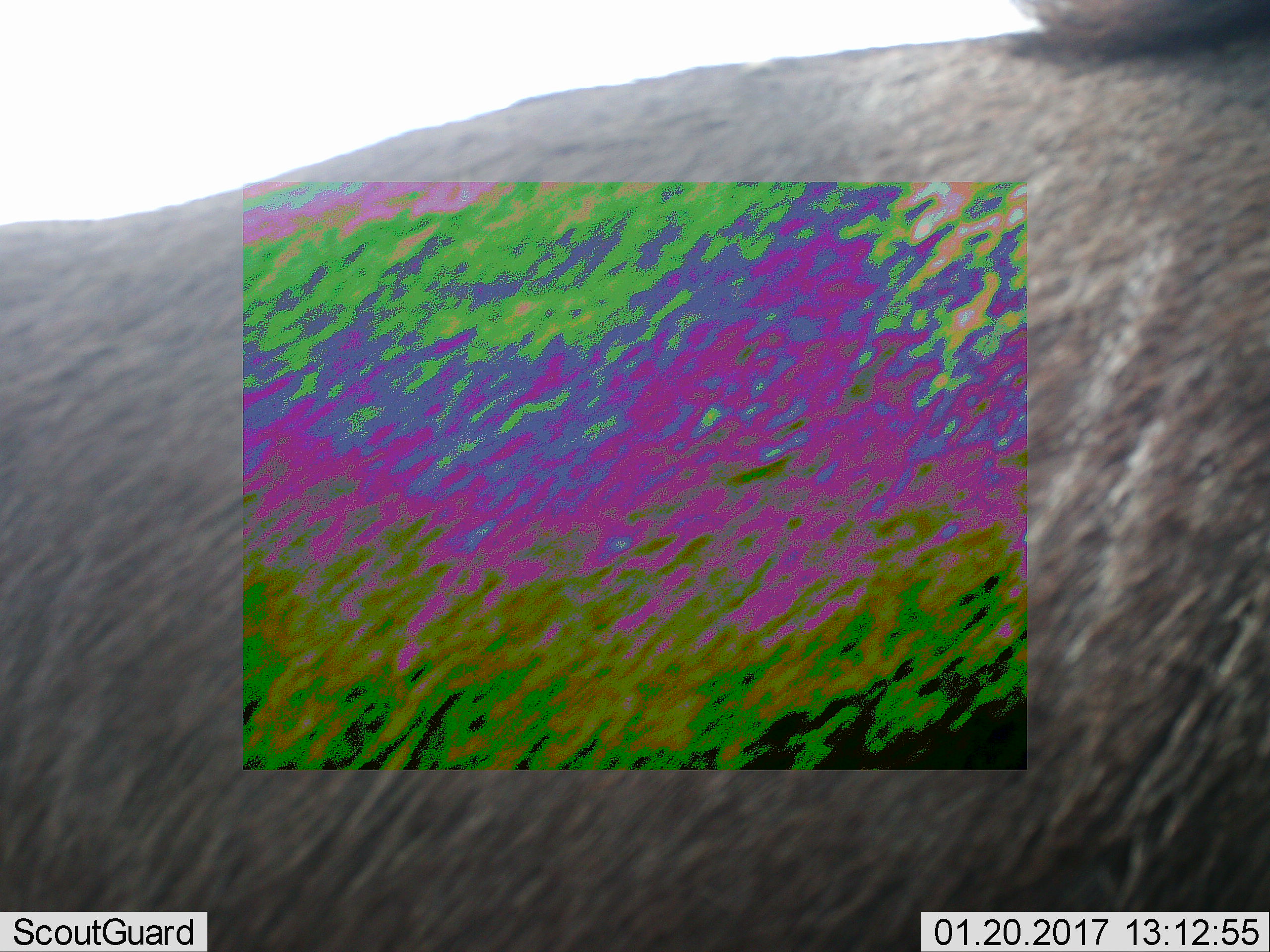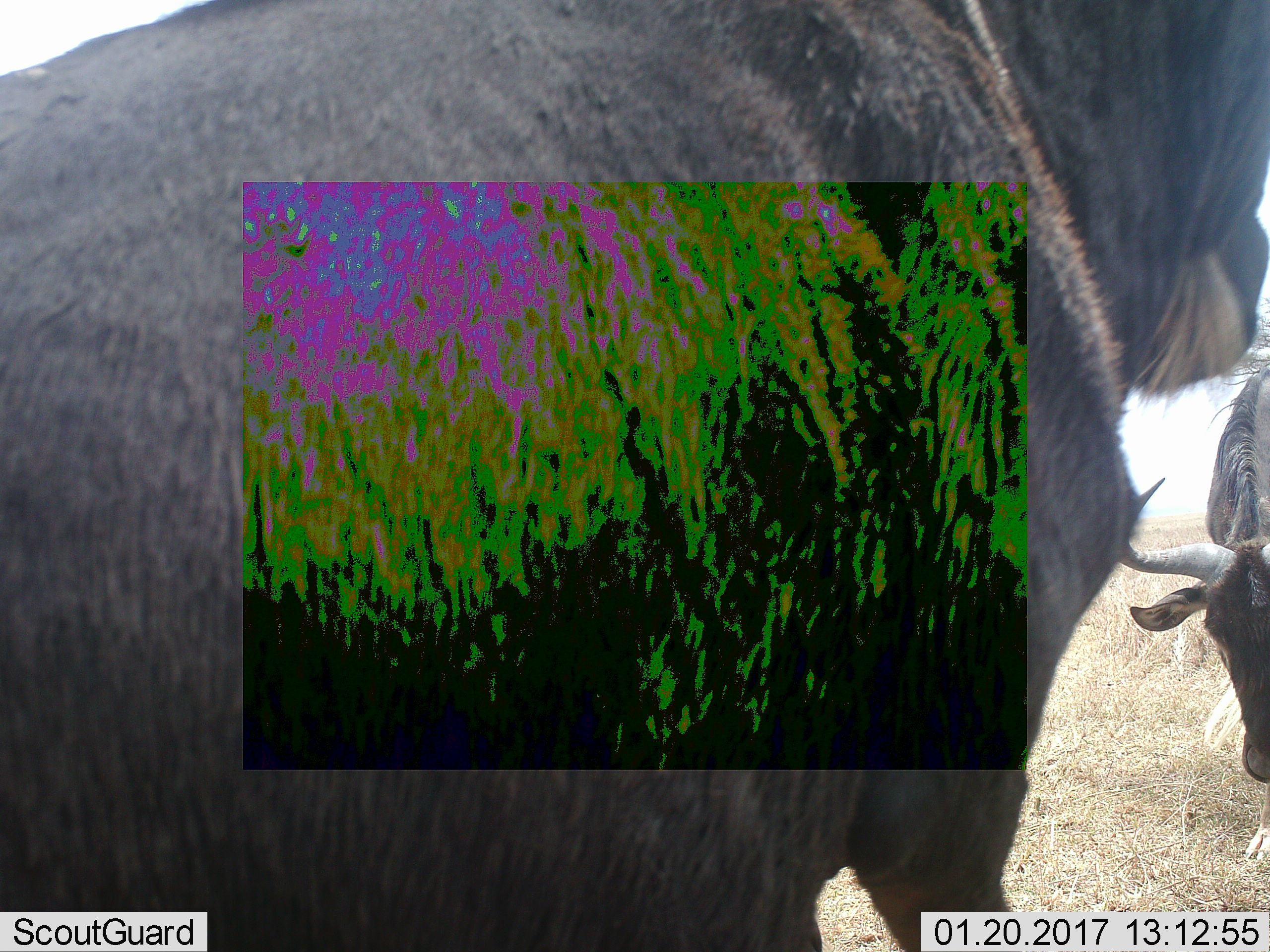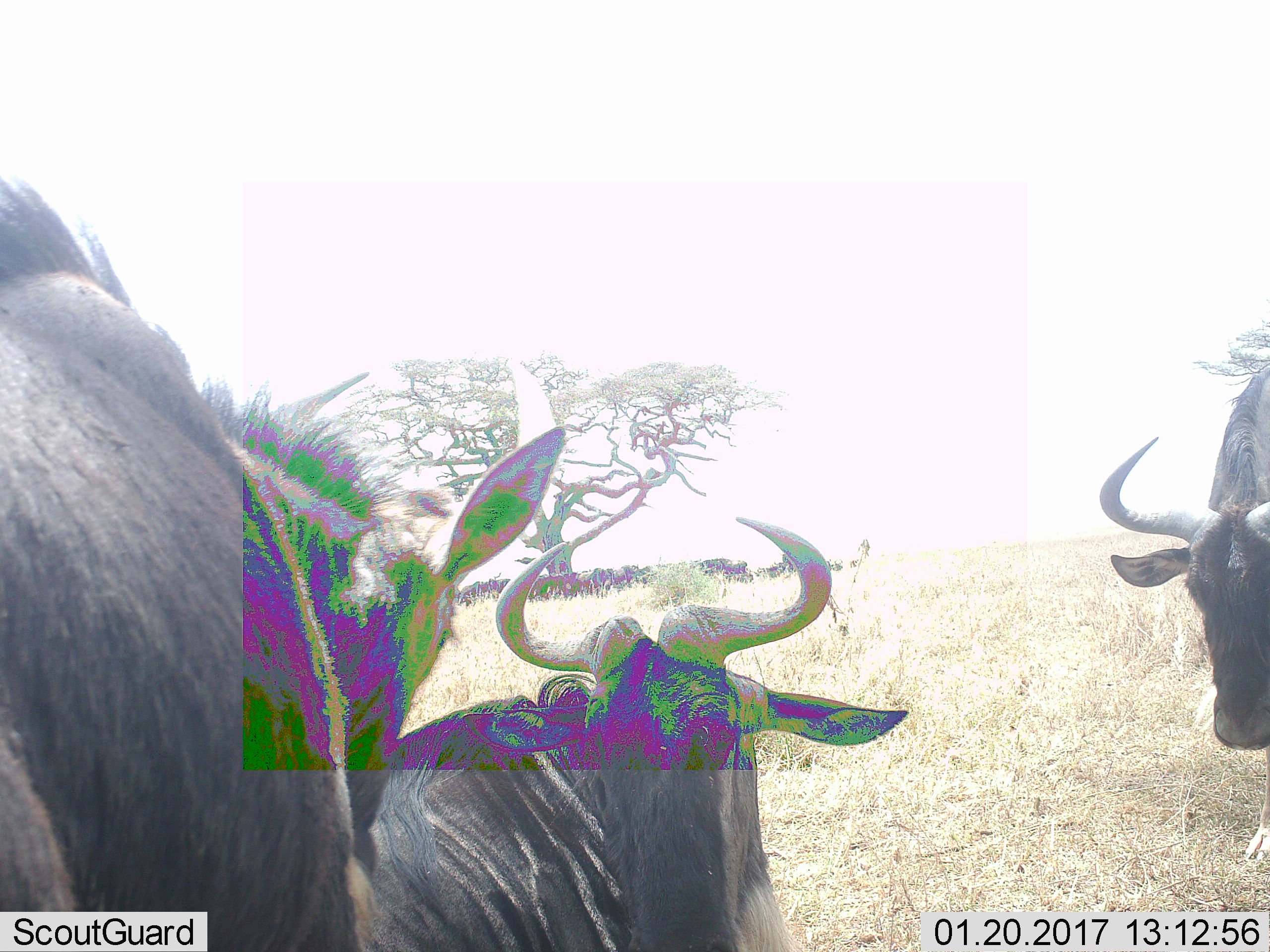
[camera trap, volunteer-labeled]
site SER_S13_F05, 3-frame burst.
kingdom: Animalia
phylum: Chordata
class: Mammalia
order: Artiodactyla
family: Bovidae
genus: Connochaetes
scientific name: Connochaetes taurinus taurinus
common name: blue wildebeest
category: wildebeestblue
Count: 3.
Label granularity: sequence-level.